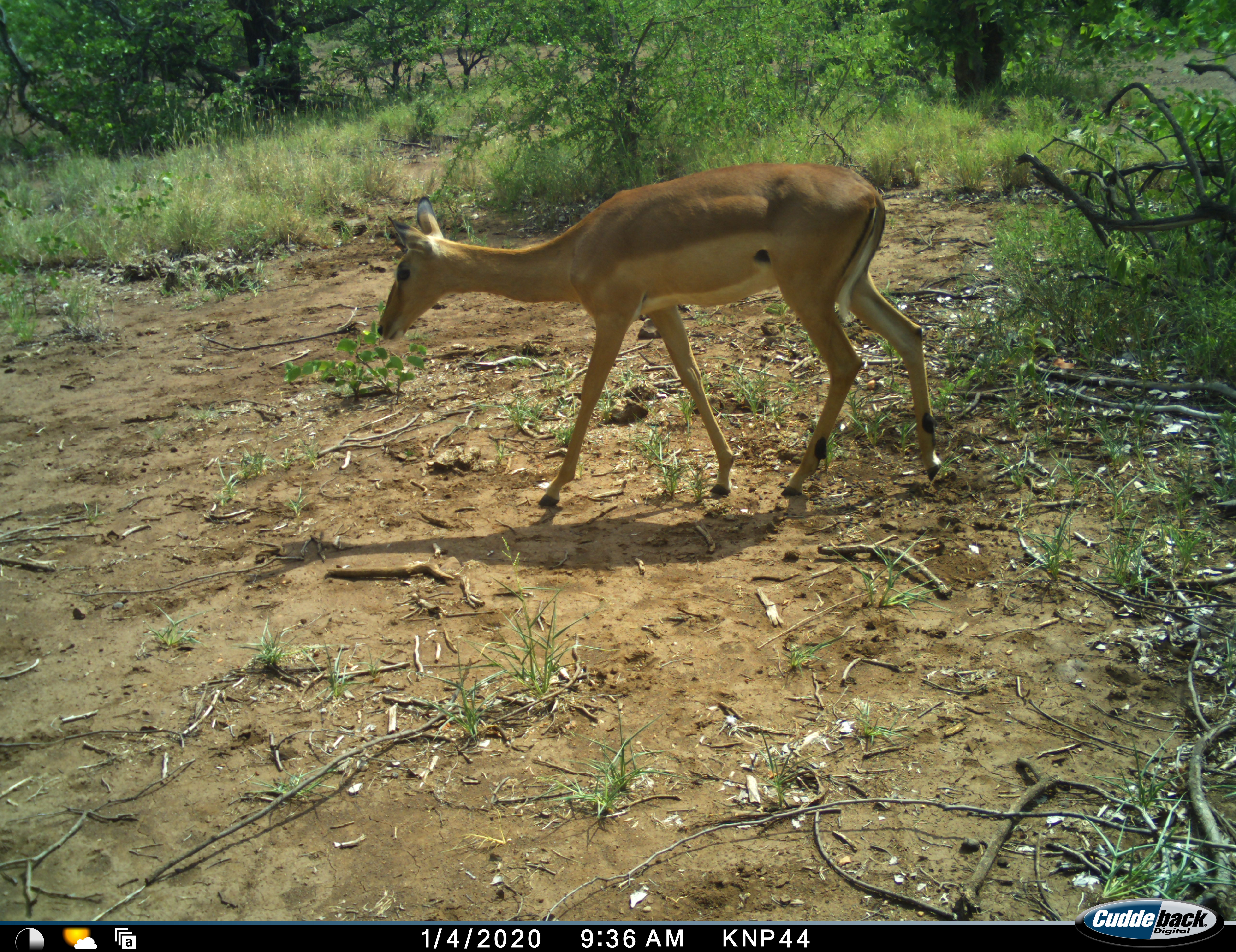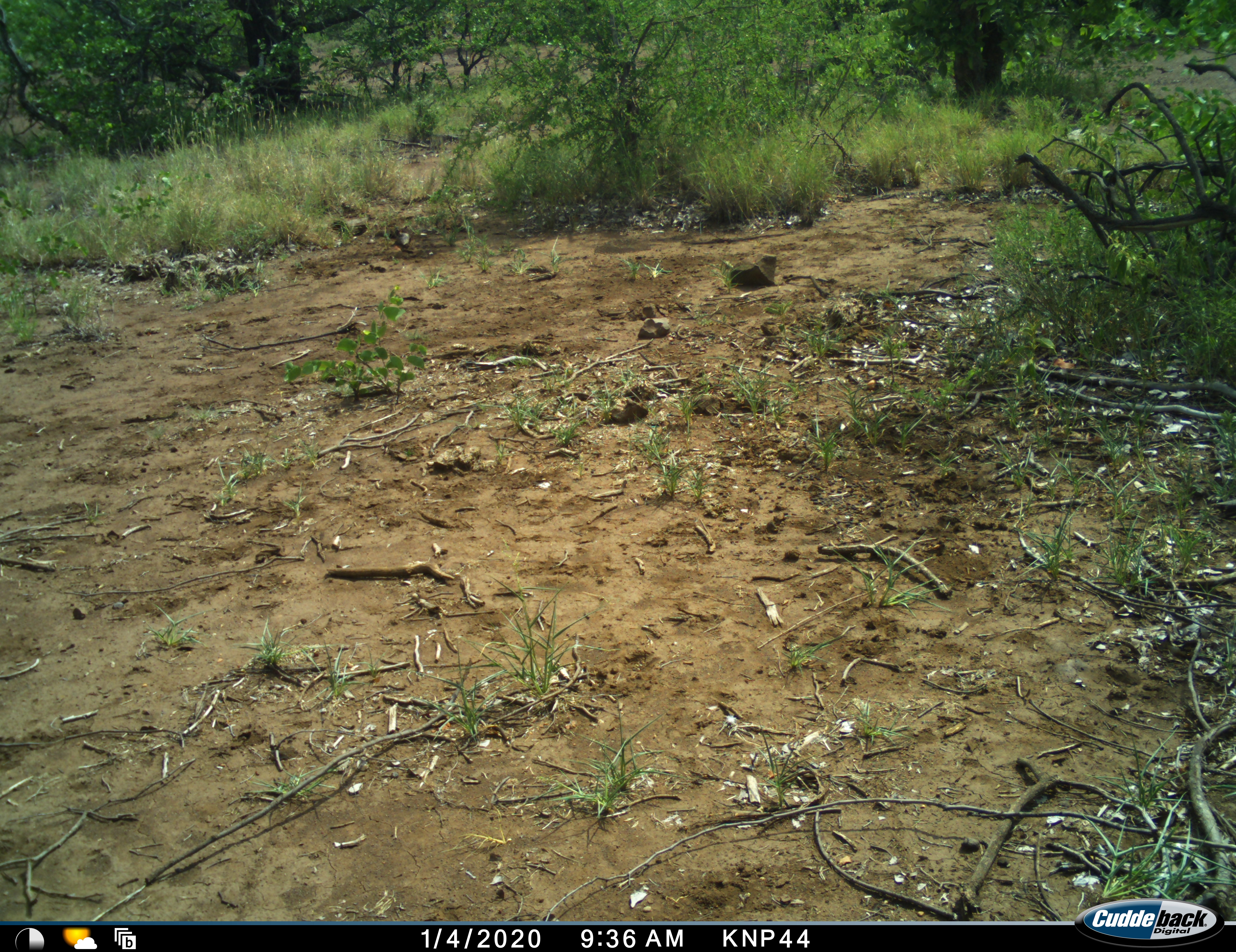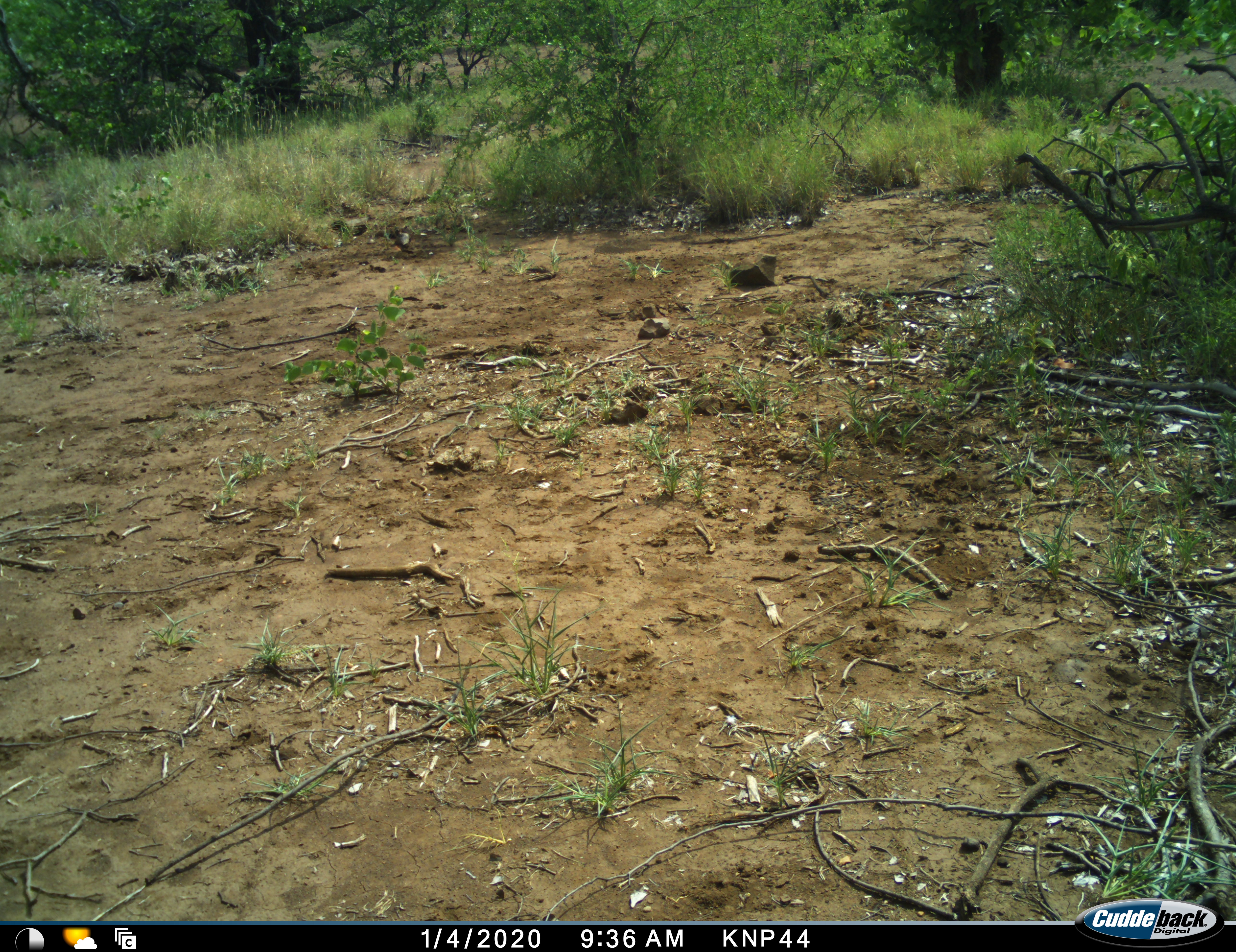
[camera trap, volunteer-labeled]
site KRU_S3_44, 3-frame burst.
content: unidentified animal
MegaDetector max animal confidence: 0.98